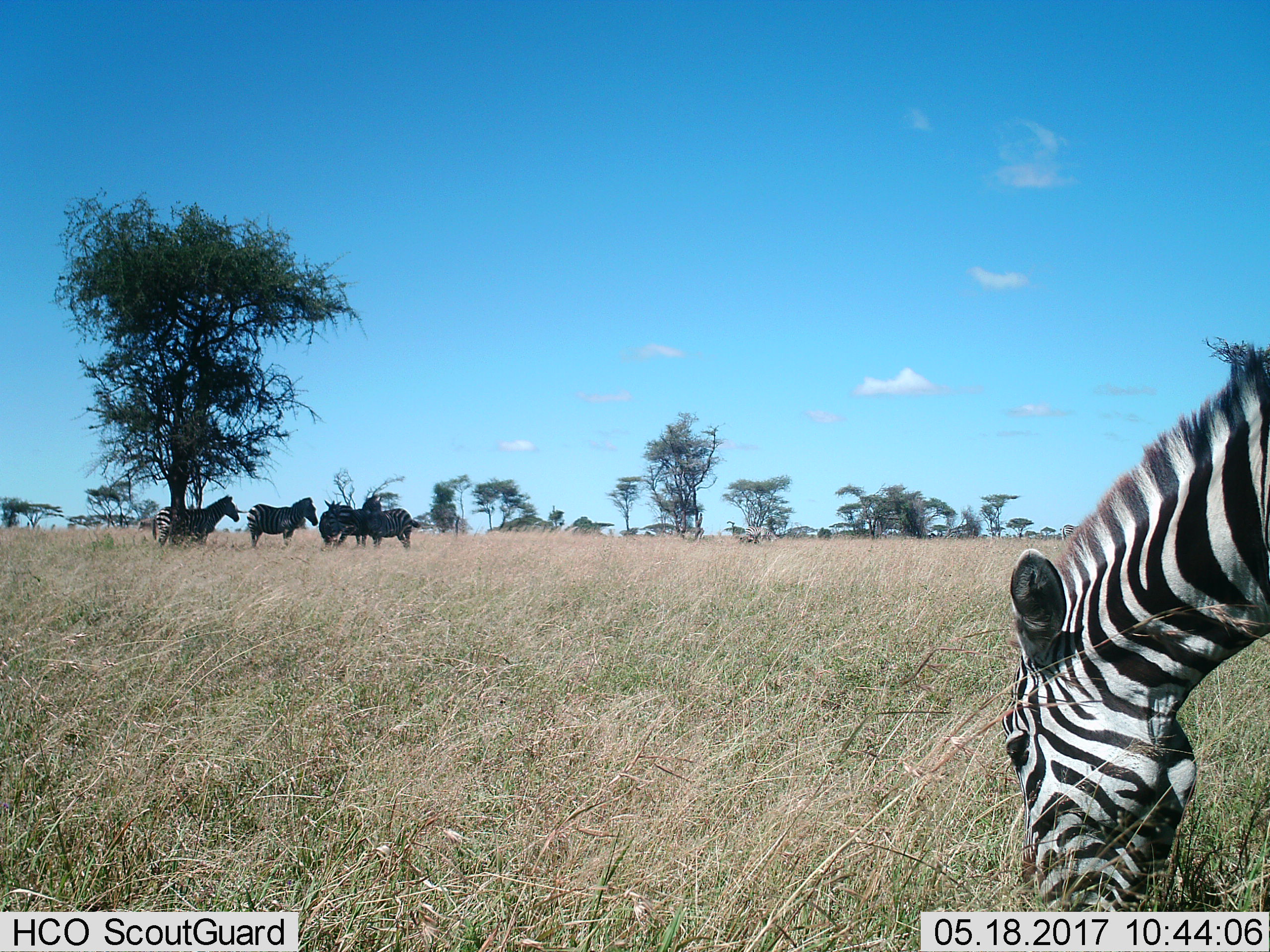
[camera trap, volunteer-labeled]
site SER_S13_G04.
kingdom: Animalia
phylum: Chordata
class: Mammalia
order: Perissodactyla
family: Equidae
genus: Equus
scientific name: Equus quagga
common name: plains zebra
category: zebraplains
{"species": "zebraplains (plains zebra) (Equus quagga)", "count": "6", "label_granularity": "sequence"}